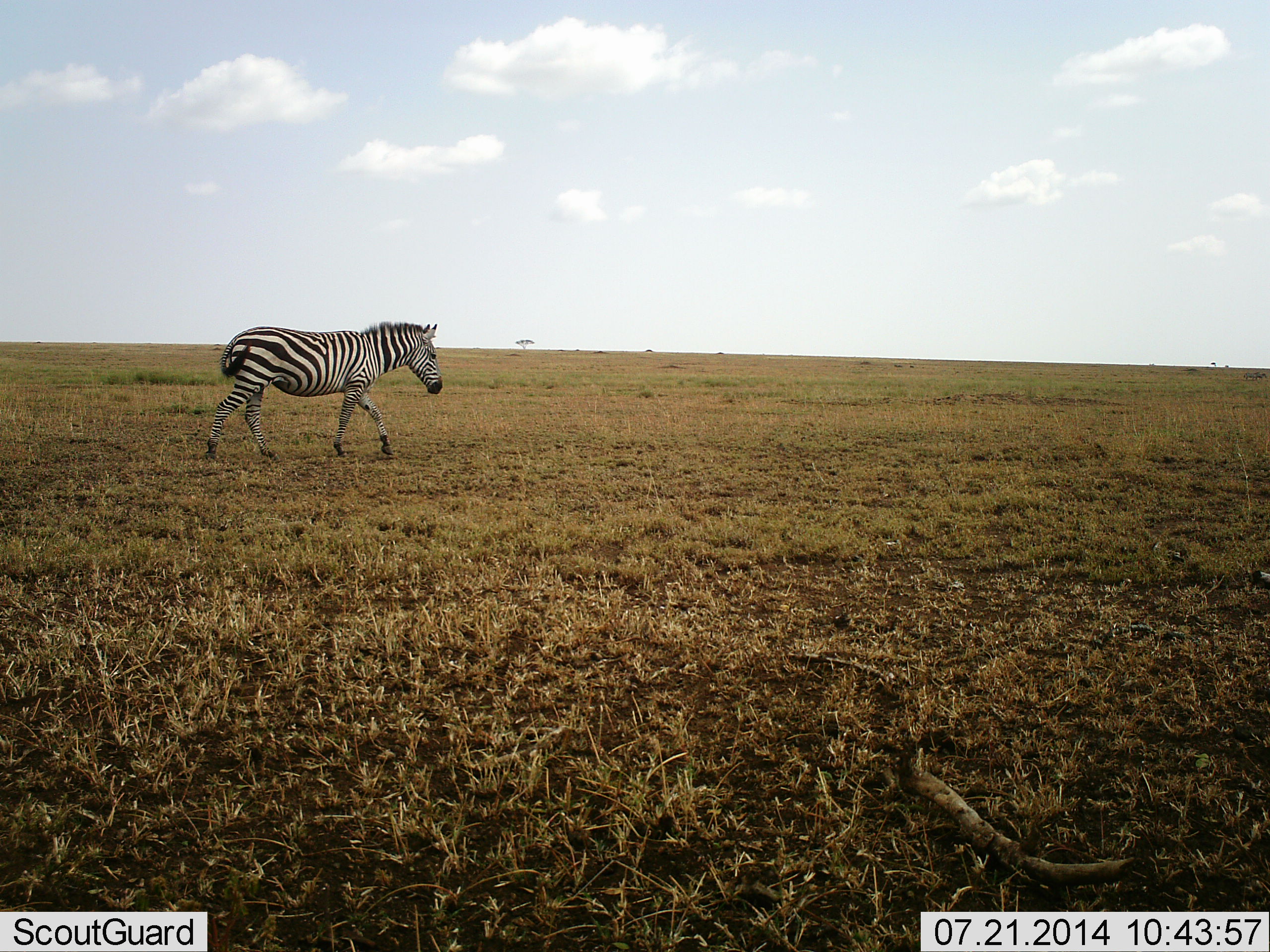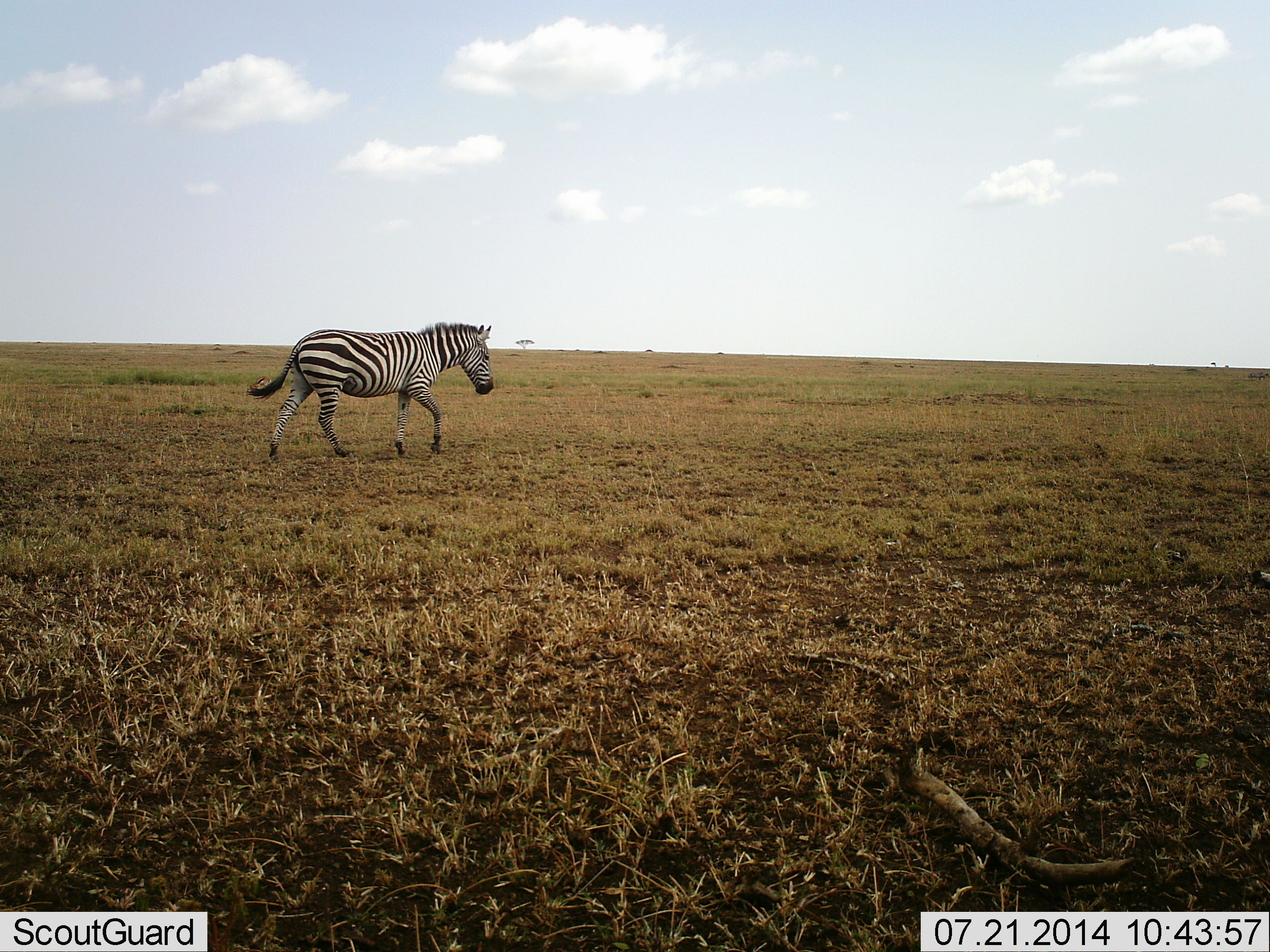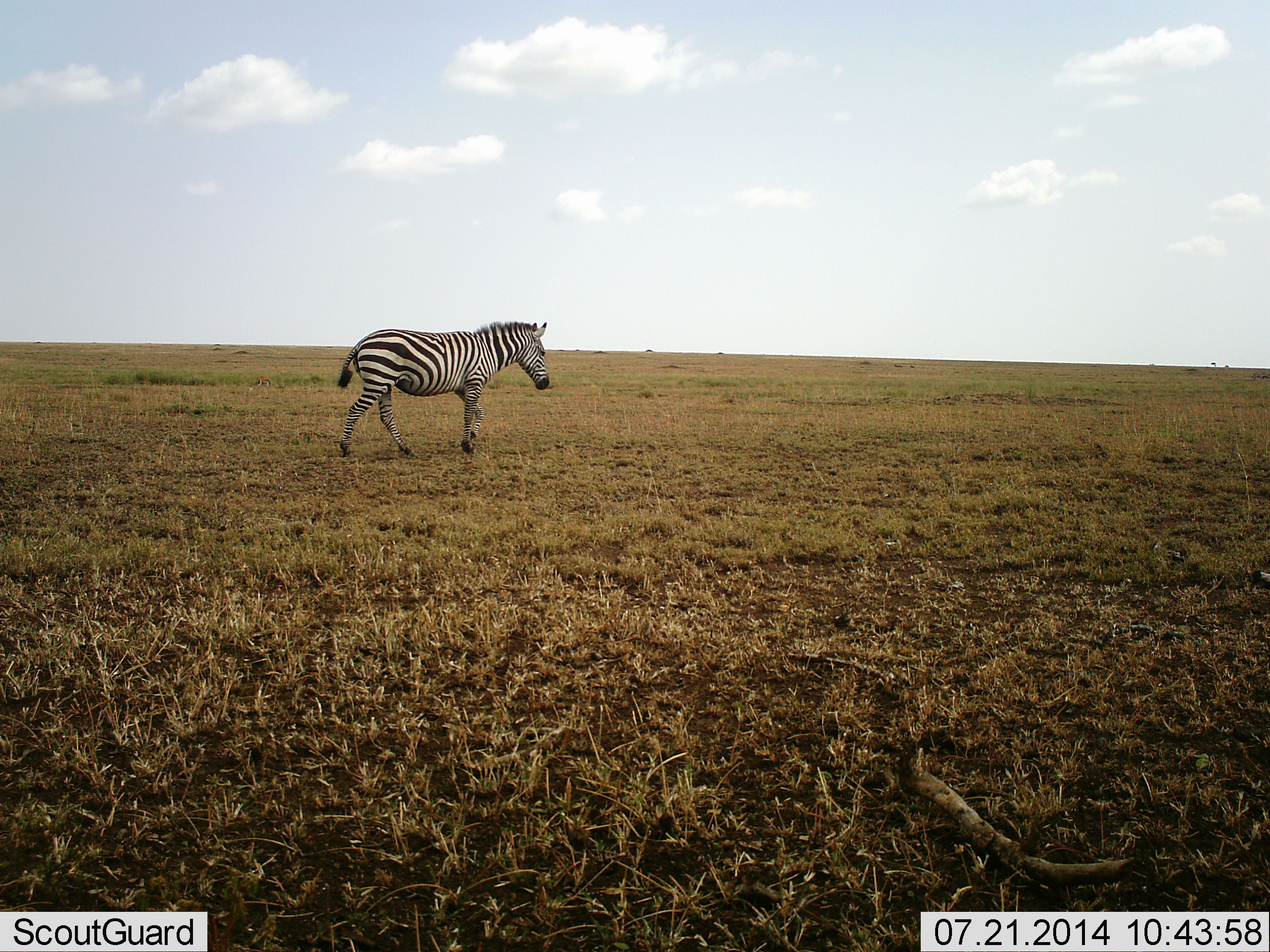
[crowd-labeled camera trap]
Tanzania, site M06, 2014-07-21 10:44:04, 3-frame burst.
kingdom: Animalia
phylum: Chordata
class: Mammalia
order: Perissodactyla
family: Equidae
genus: Equus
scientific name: Equus quagga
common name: plains zebra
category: zebra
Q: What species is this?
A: Zebra (plains zebra) (Equus quagga).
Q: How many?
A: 1.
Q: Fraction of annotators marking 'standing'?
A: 10%.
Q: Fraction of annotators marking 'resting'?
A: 0%.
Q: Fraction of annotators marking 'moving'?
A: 90%.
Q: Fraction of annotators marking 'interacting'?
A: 0%.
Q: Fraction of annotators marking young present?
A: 0%.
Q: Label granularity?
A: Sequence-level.